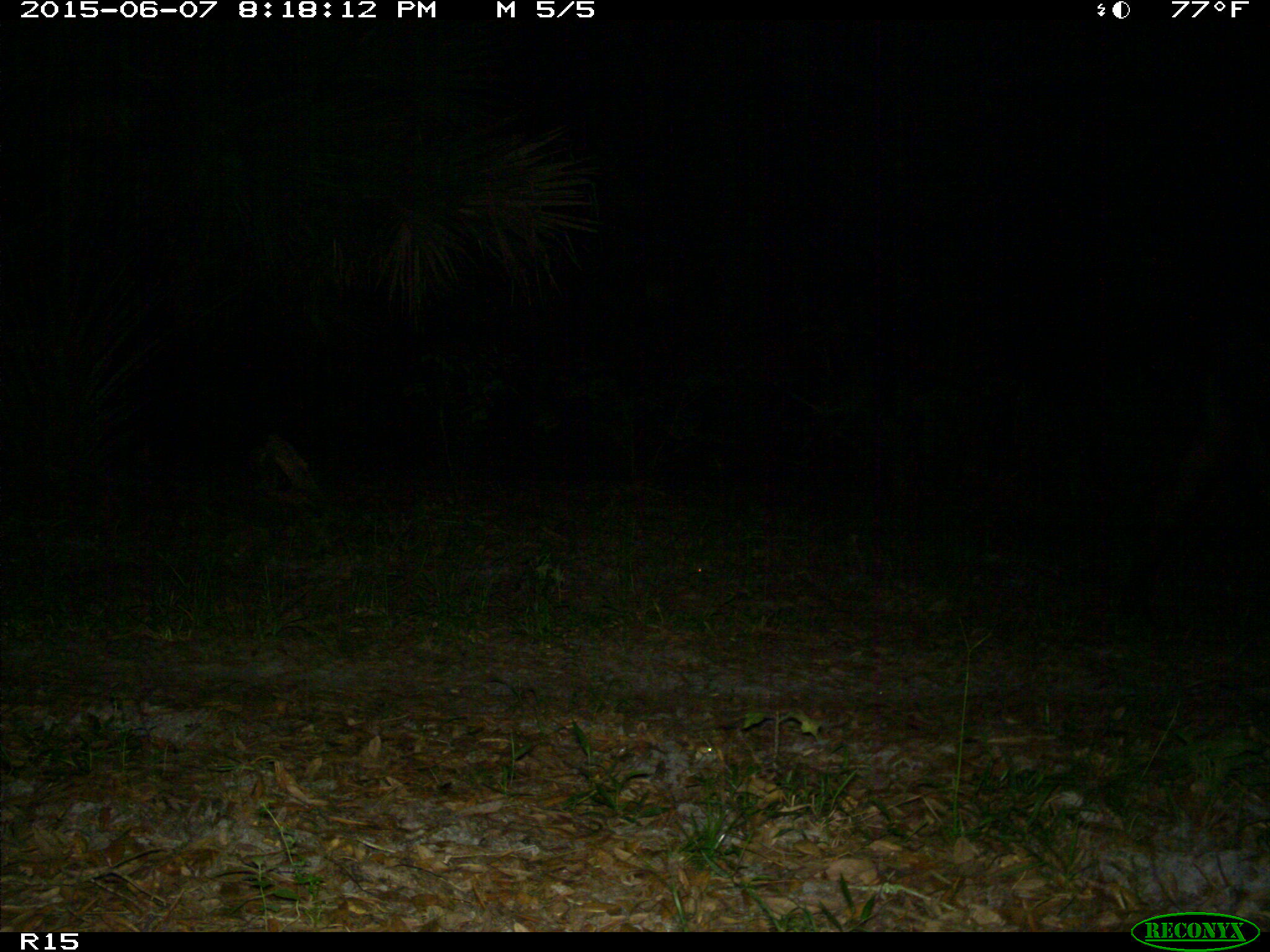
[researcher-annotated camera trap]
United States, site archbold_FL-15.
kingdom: Animalia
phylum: Chordata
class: Mammalia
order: Artiodactyla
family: Bovidae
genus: Bos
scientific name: Bos taurus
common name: domestic cow